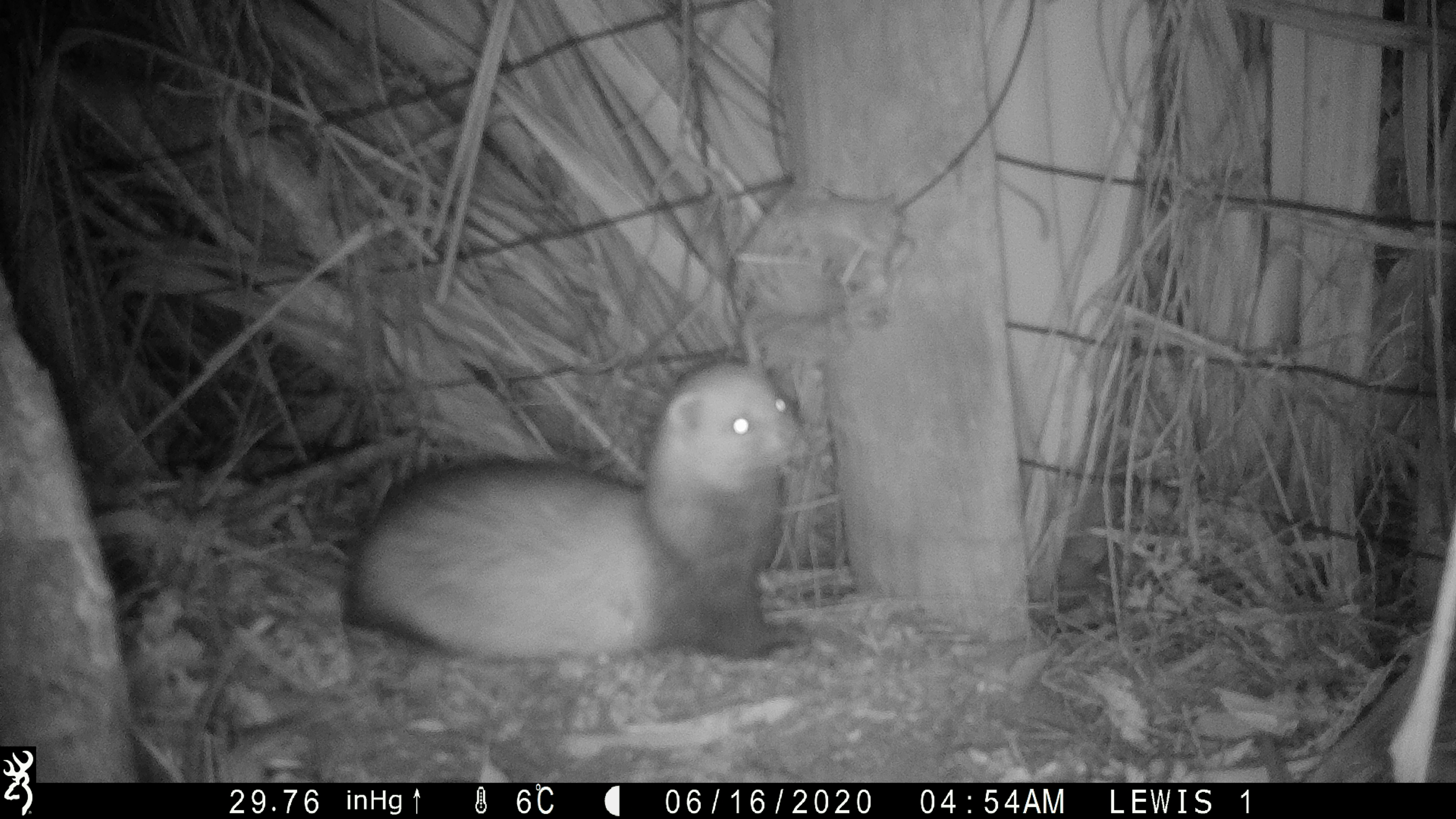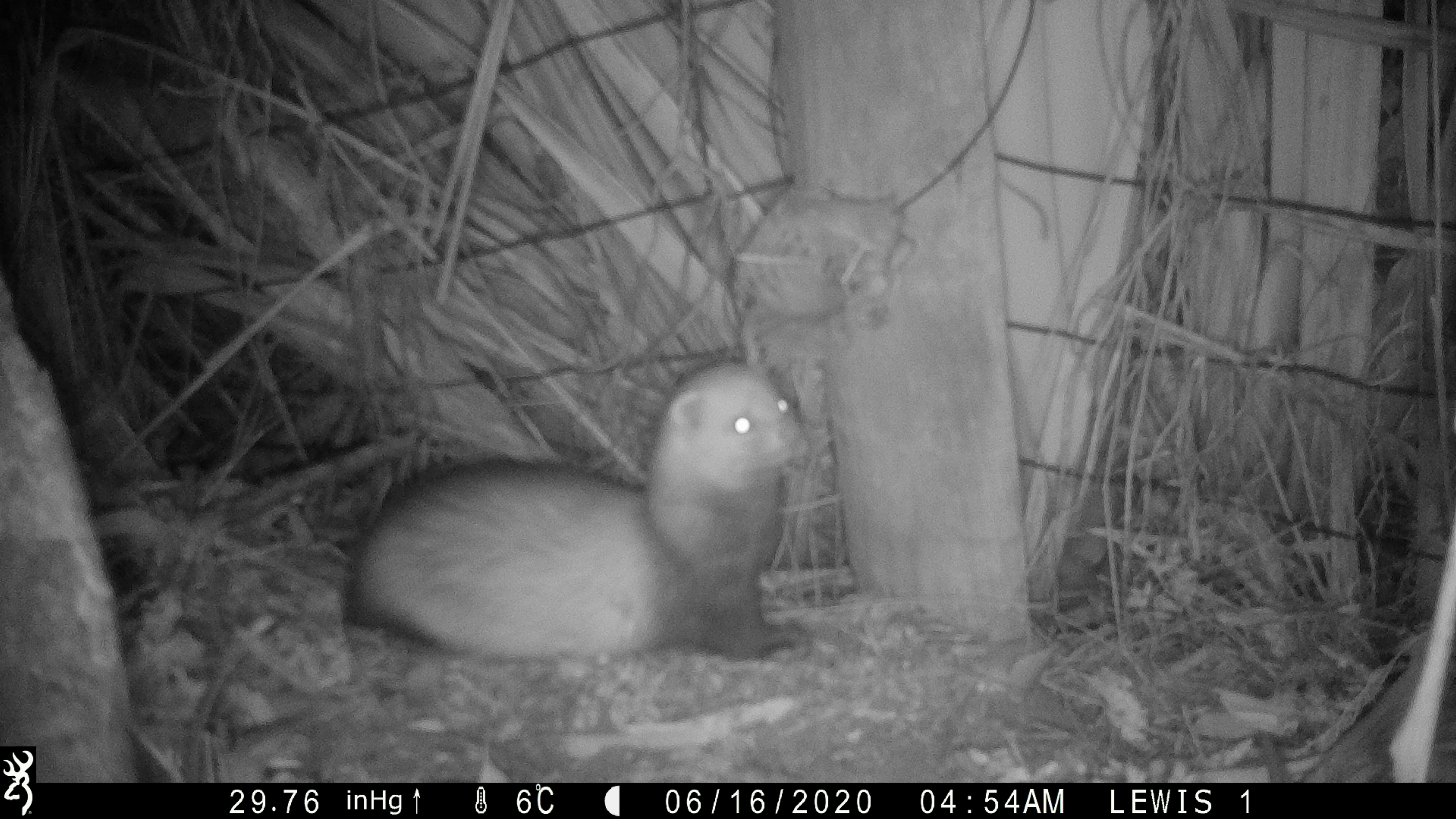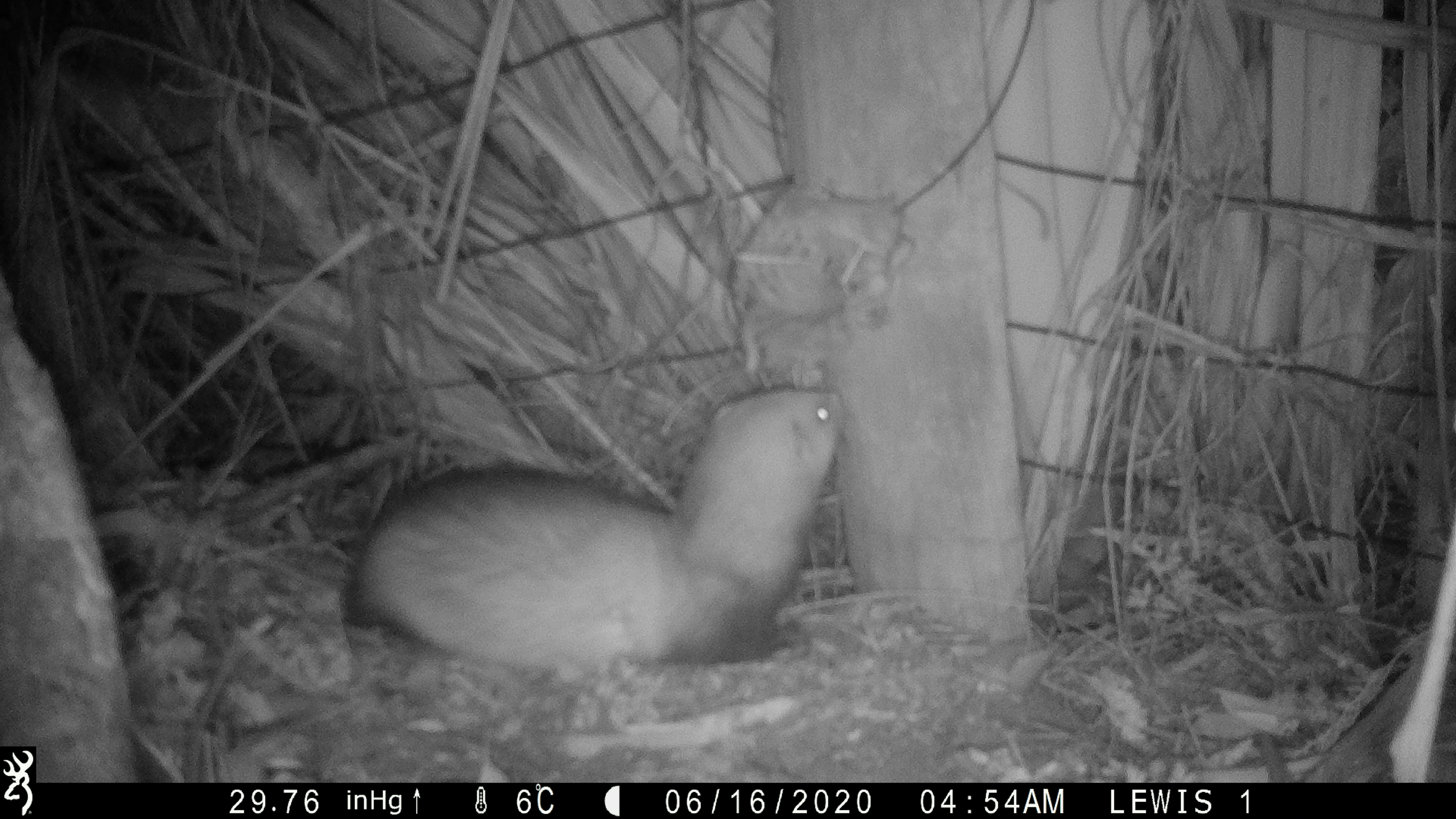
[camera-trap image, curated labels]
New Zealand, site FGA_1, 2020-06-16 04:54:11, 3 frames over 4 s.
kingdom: Animalia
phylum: Chordata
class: Mammalia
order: Carnivora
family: Mustelidae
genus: Mustela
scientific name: Mustela furo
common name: ferret